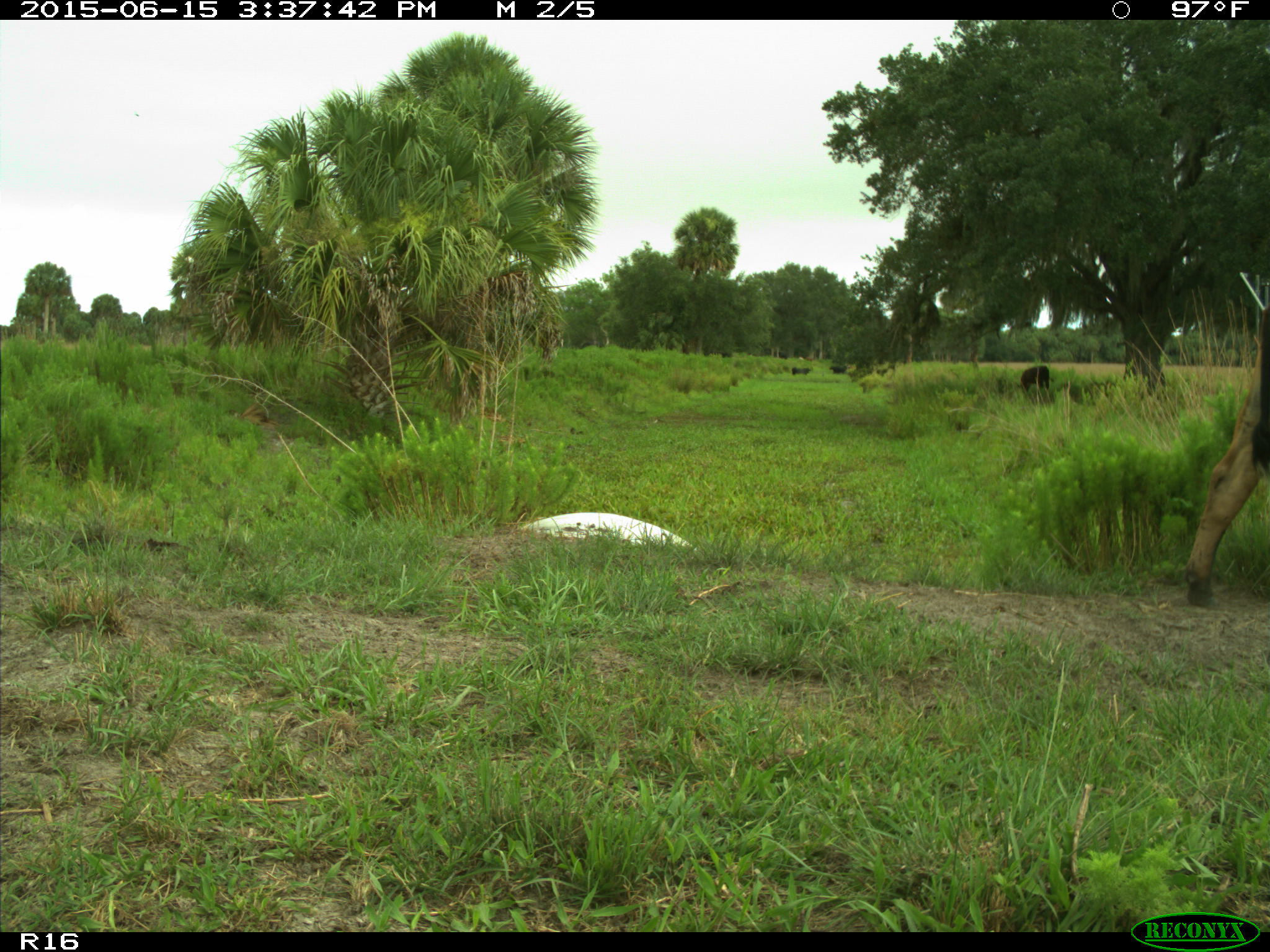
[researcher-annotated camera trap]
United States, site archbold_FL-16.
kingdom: Animalia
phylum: Chordata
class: Mammalia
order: Artiodactyla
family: Bovidae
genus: Bos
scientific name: Bos taurus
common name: domestic cow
Bos taurus (domestic cow).